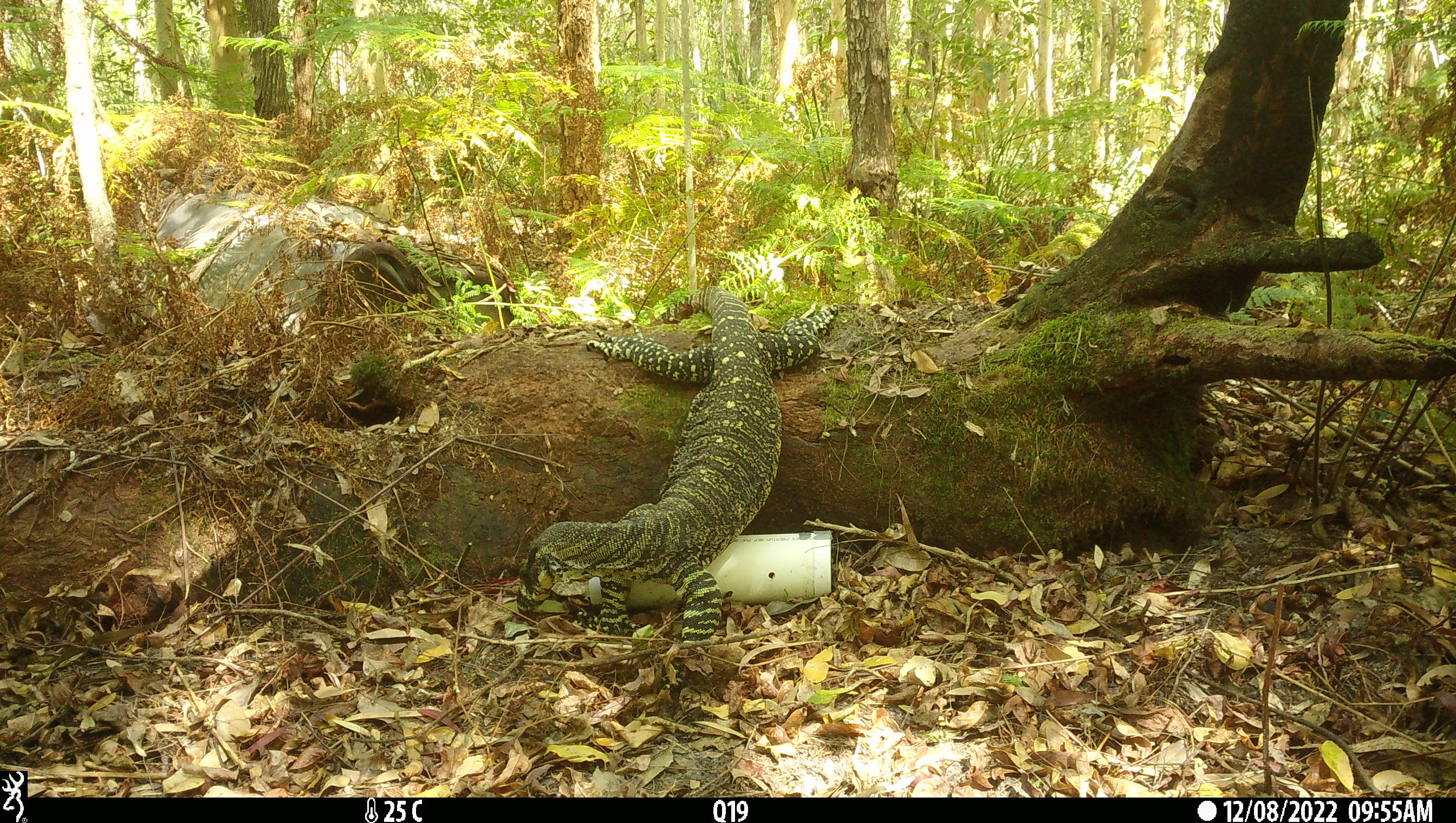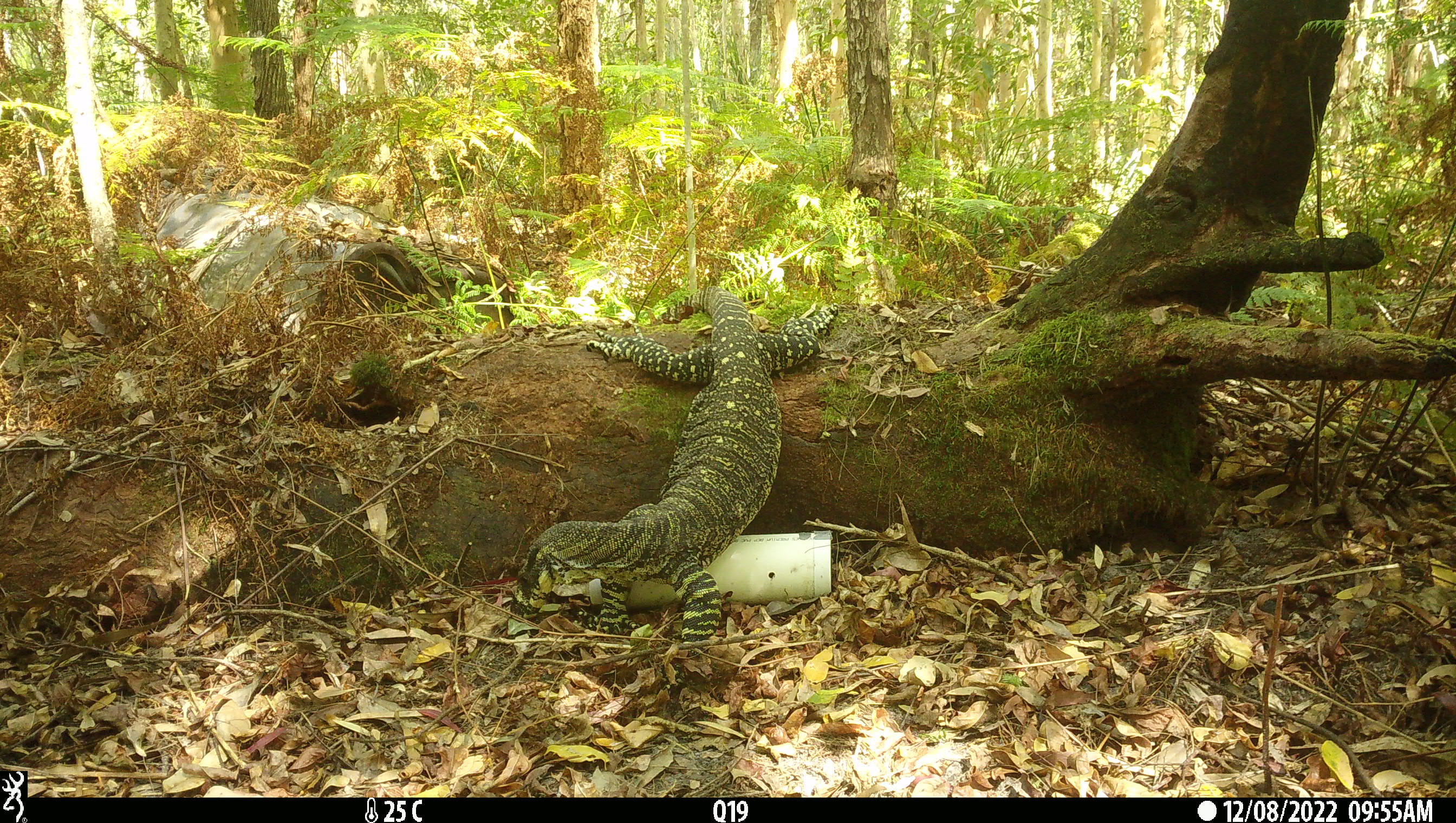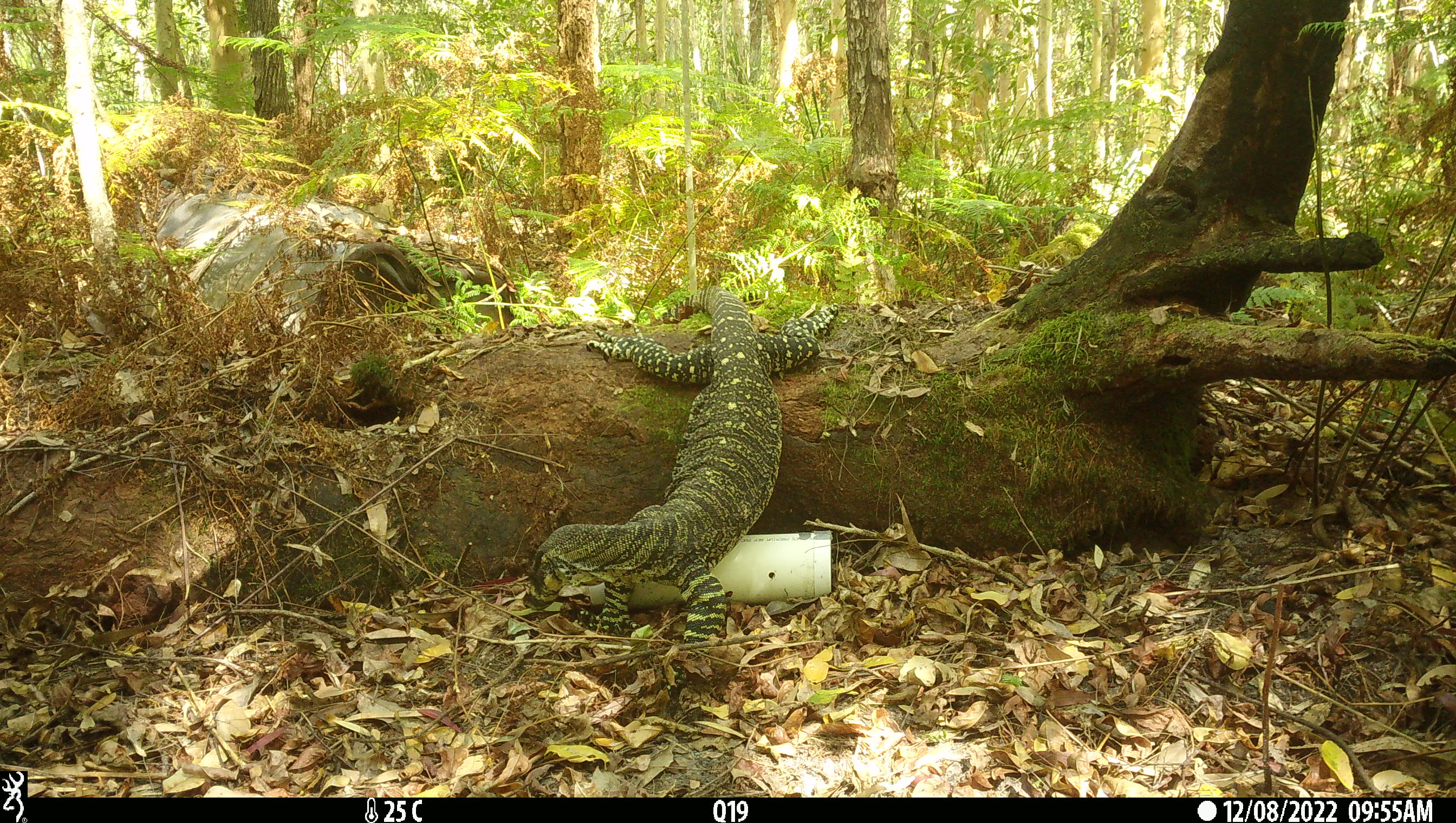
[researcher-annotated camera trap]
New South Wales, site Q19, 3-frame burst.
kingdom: Animalia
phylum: Chordata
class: Reptilia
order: Squamata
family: Varanidae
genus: Varanus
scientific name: Varanus varius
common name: lace monitor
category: goanna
Goanna (lace monitor) (Varanus varius).